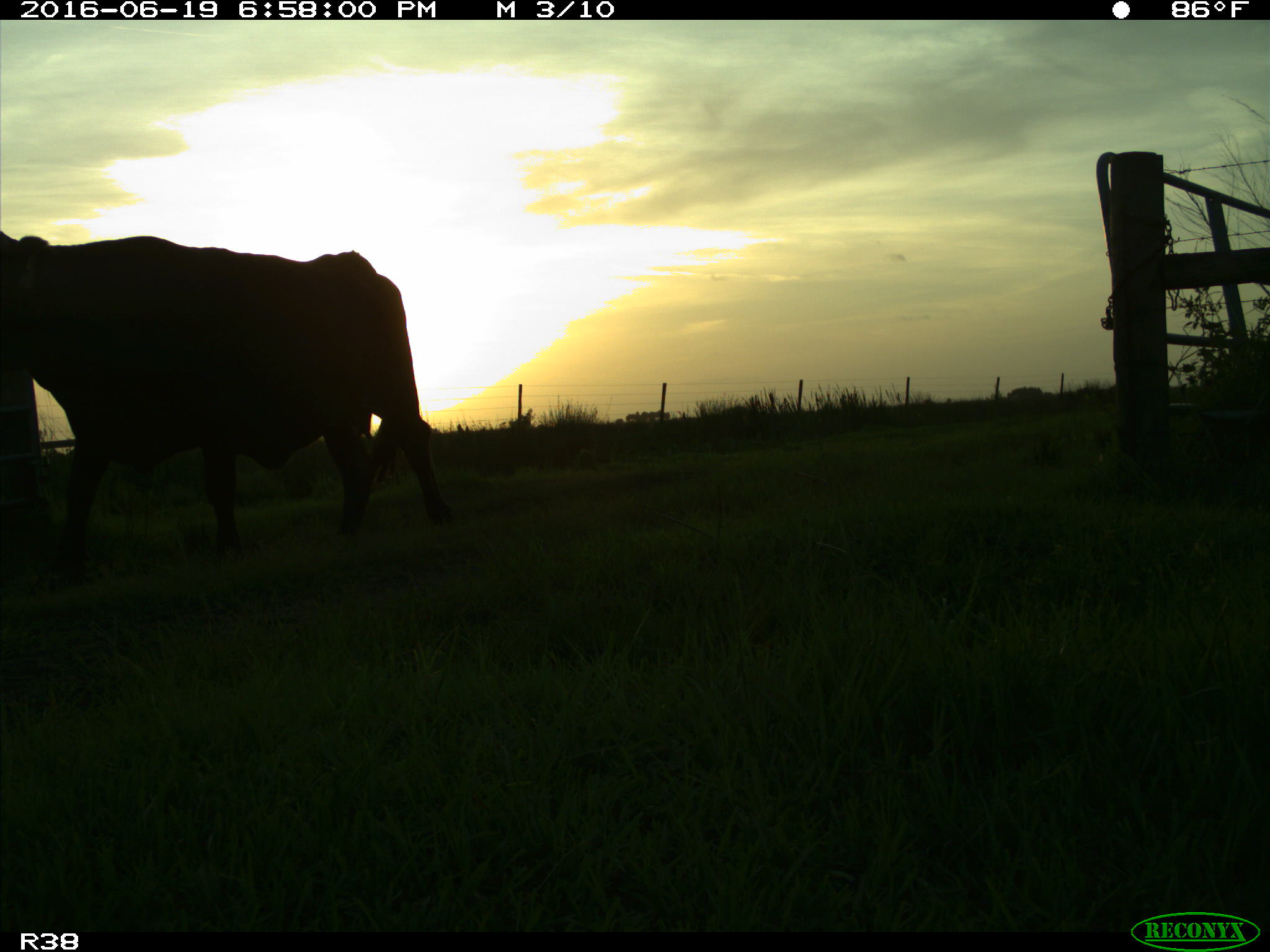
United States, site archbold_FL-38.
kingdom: Animalia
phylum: Chordata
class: Mammalia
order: Artiodactyla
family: Bovidae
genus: Bos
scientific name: Bos taurus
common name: domestic cow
Bos taurus (domestic cow).